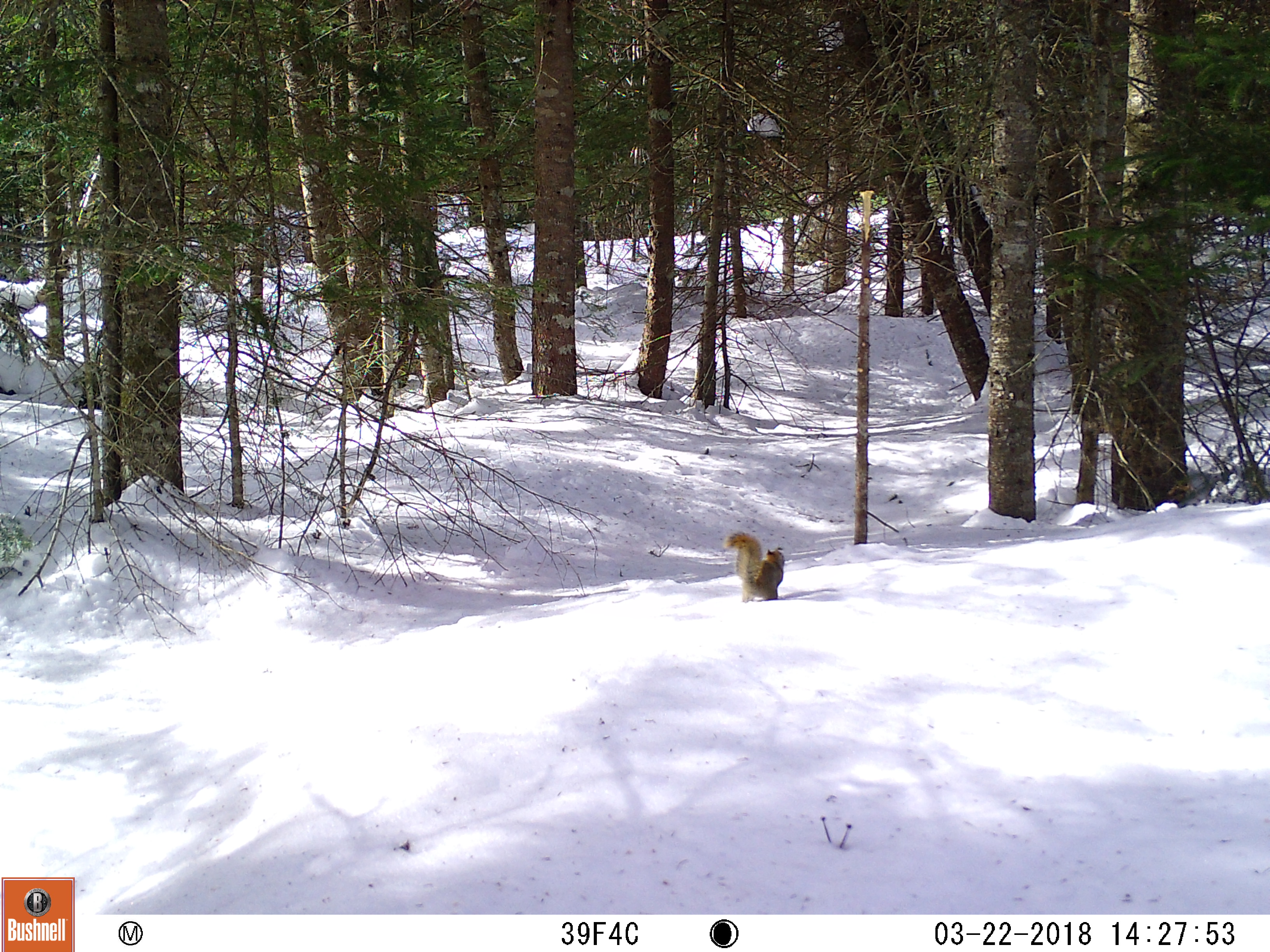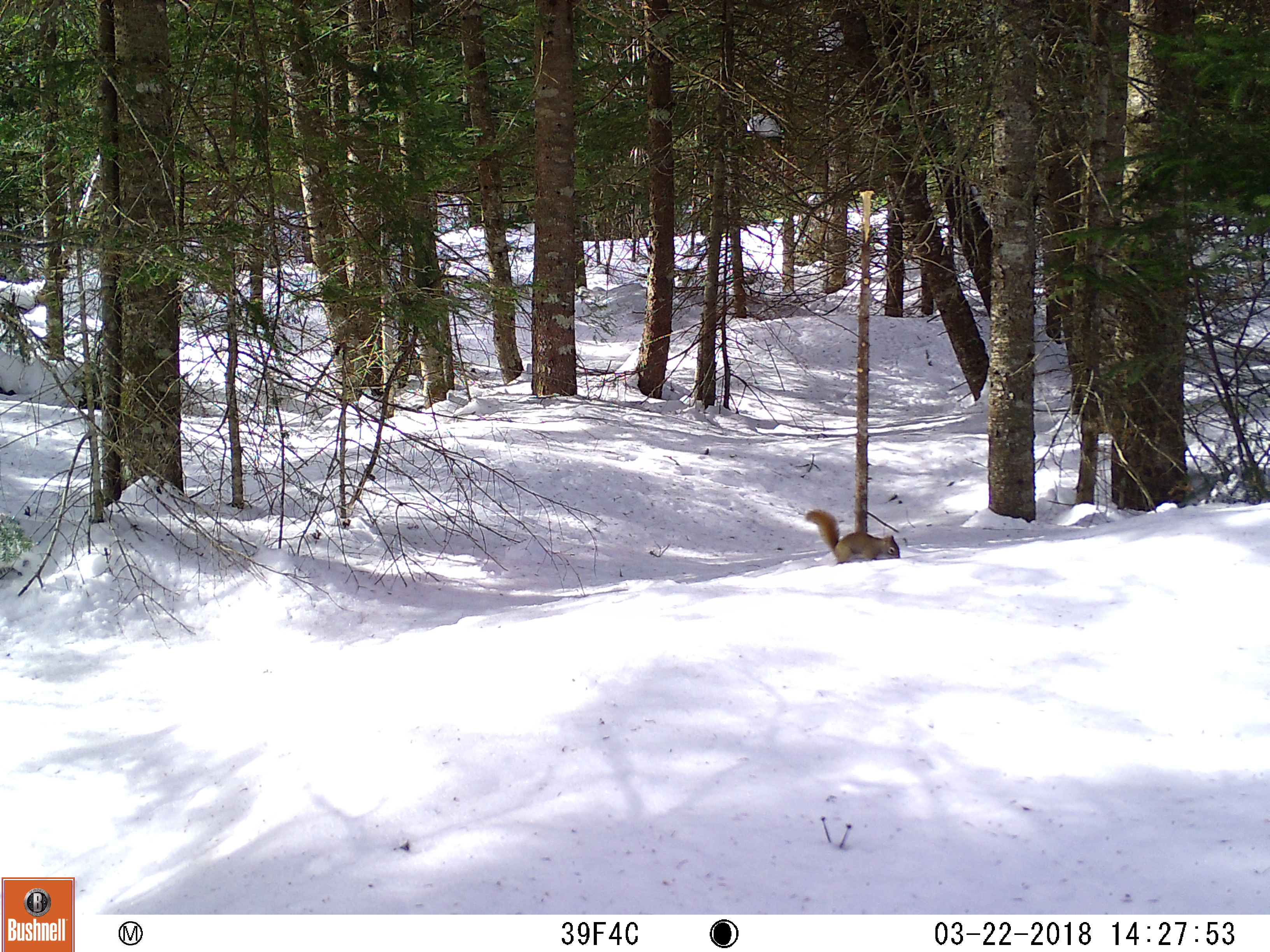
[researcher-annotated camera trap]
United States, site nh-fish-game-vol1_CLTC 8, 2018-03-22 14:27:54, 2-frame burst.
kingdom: Animalia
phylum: Chordata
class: Mammalia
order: Rodentia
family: Sciuridae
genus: Tamiasciurus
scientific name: Tamiasciurus hudsonicus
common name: red squirrel